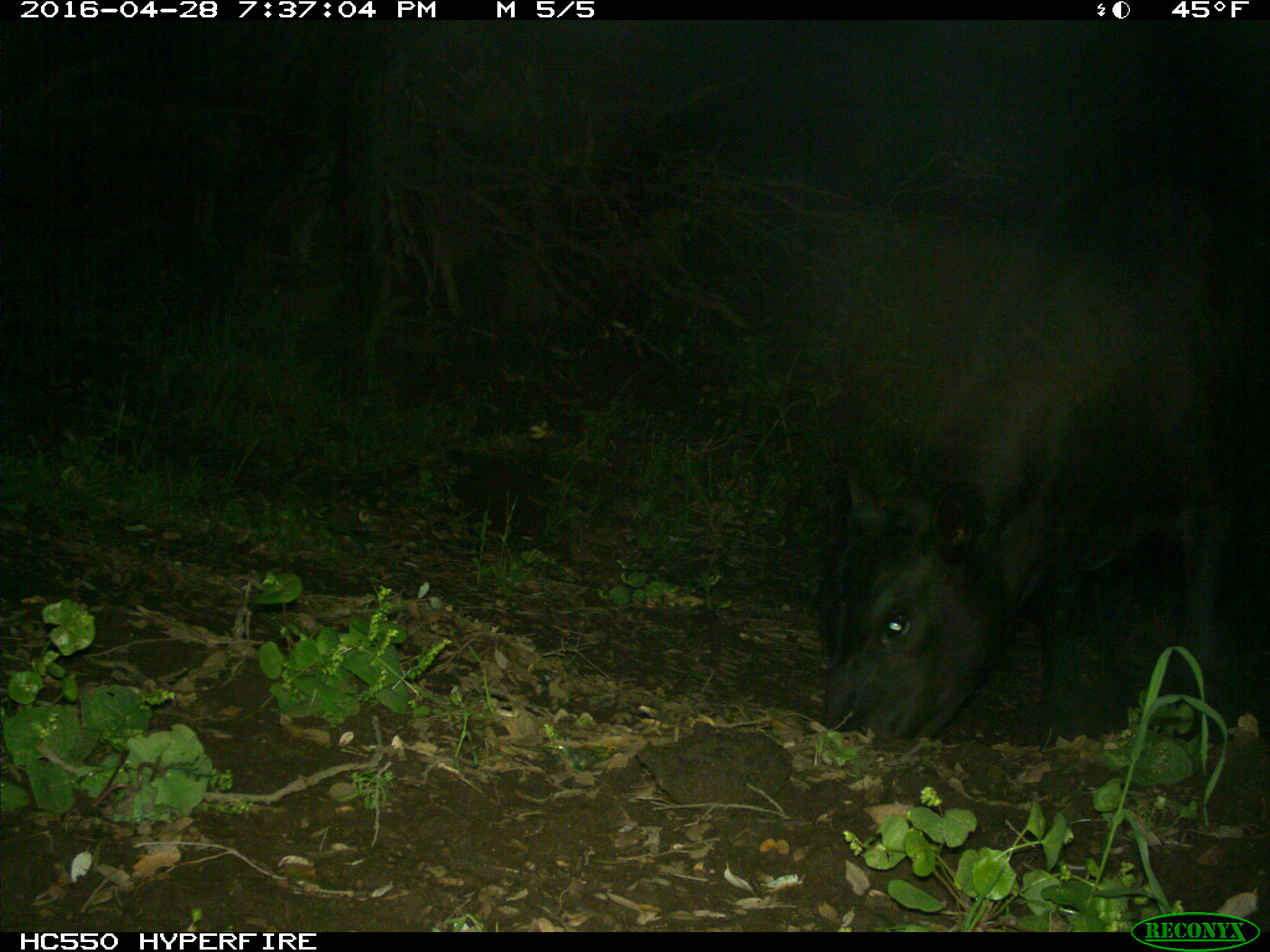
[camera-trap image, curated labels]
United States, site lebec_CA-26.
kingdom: Animalia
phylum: Chordata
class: Mammalia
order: Artiodactyla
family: Bovidae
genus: Bos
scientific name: Bos taurus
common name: domestic cow